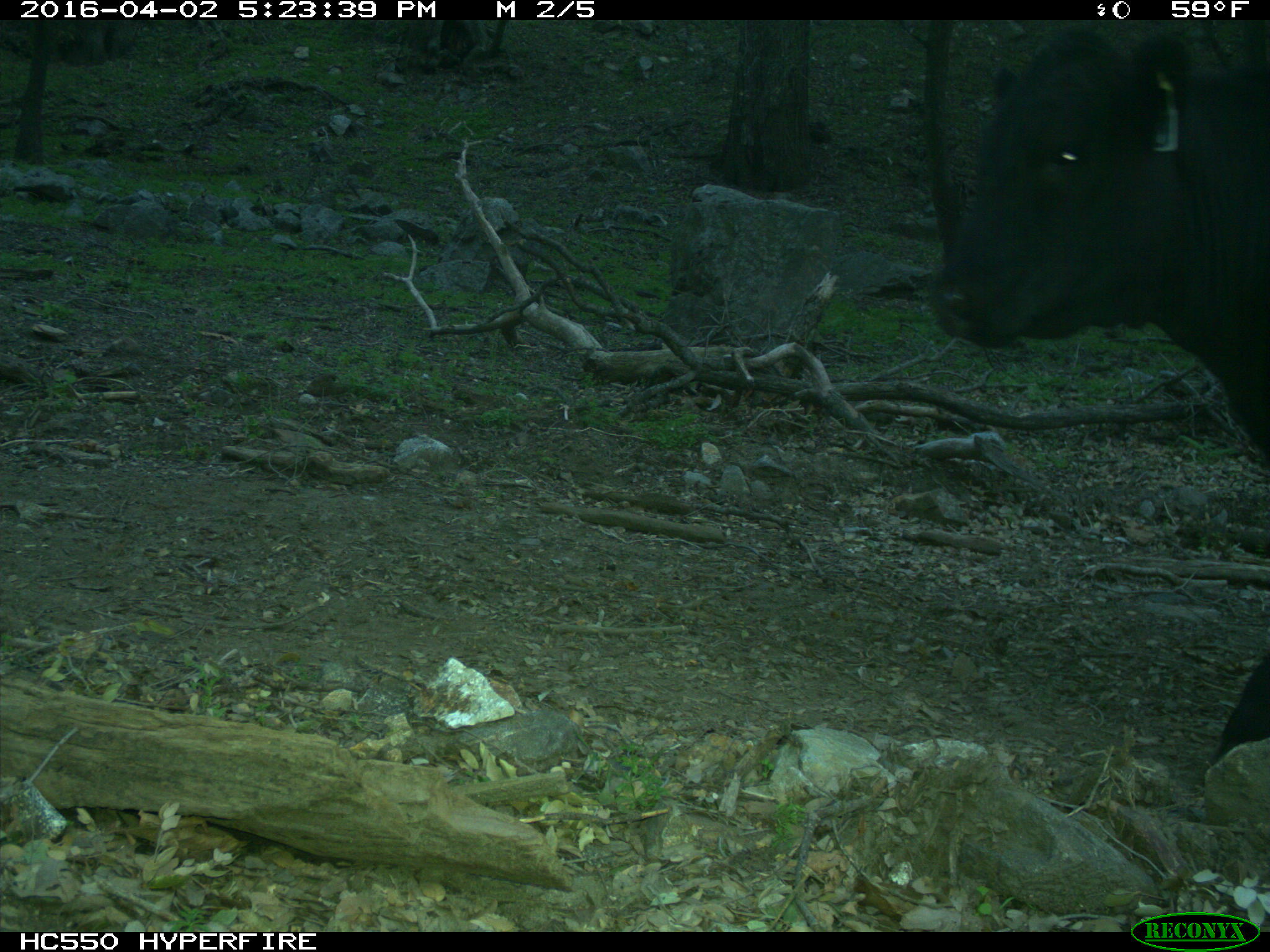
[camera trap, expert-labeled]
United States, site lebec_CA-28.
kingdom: Animalia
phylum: Chordata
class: Mammalia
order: Artiodactyla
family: Bovidae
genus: Bos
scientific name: Bos taurus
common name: domestic cow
Bos taurus (domestic cow).